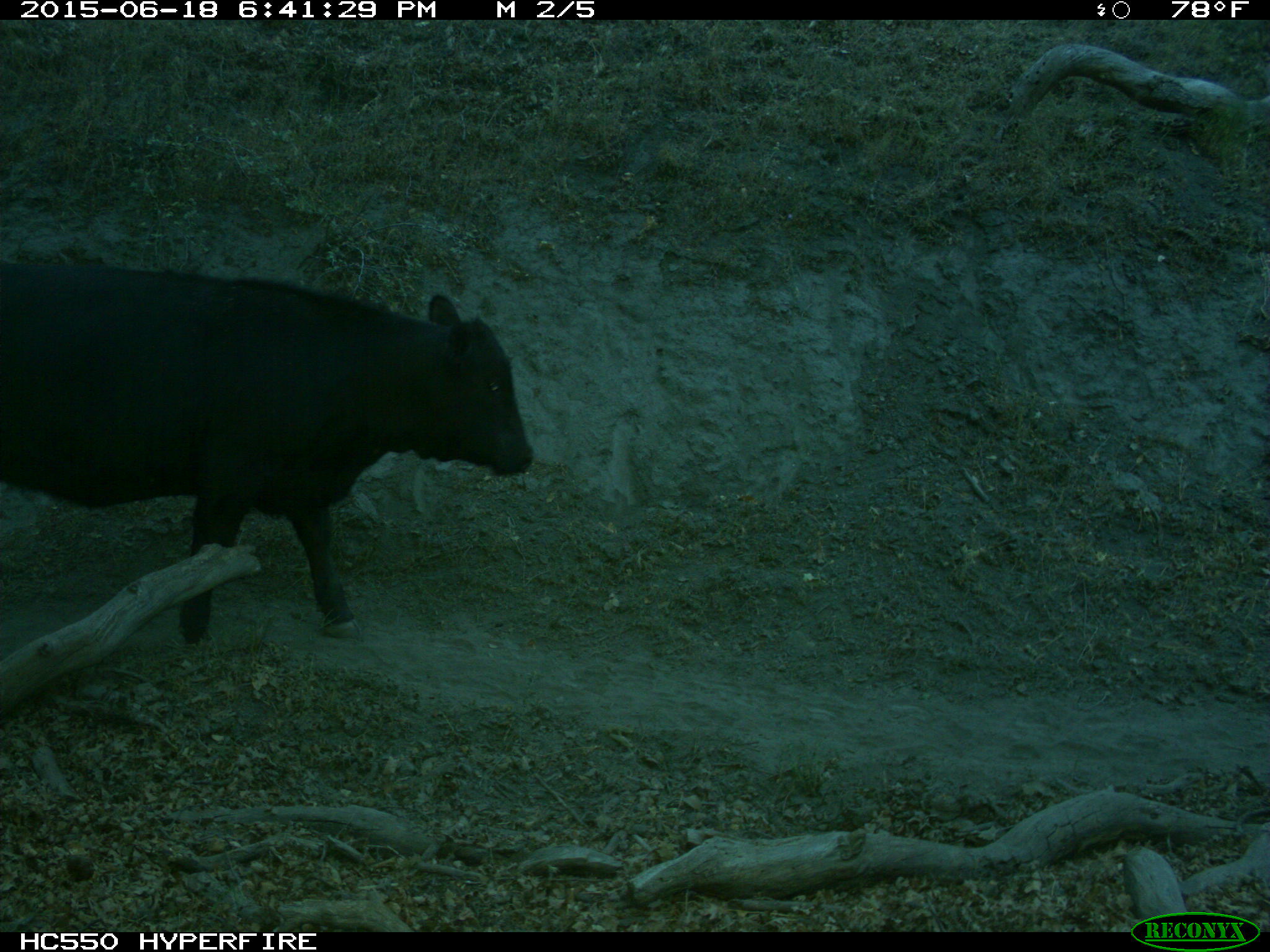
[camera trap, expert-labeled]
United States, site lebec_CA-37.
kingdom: Animalia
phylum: Chordata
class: Mammalia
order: Artiodactyla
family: Bovidae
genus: Bos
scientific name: Bos taurus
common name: domestic cow